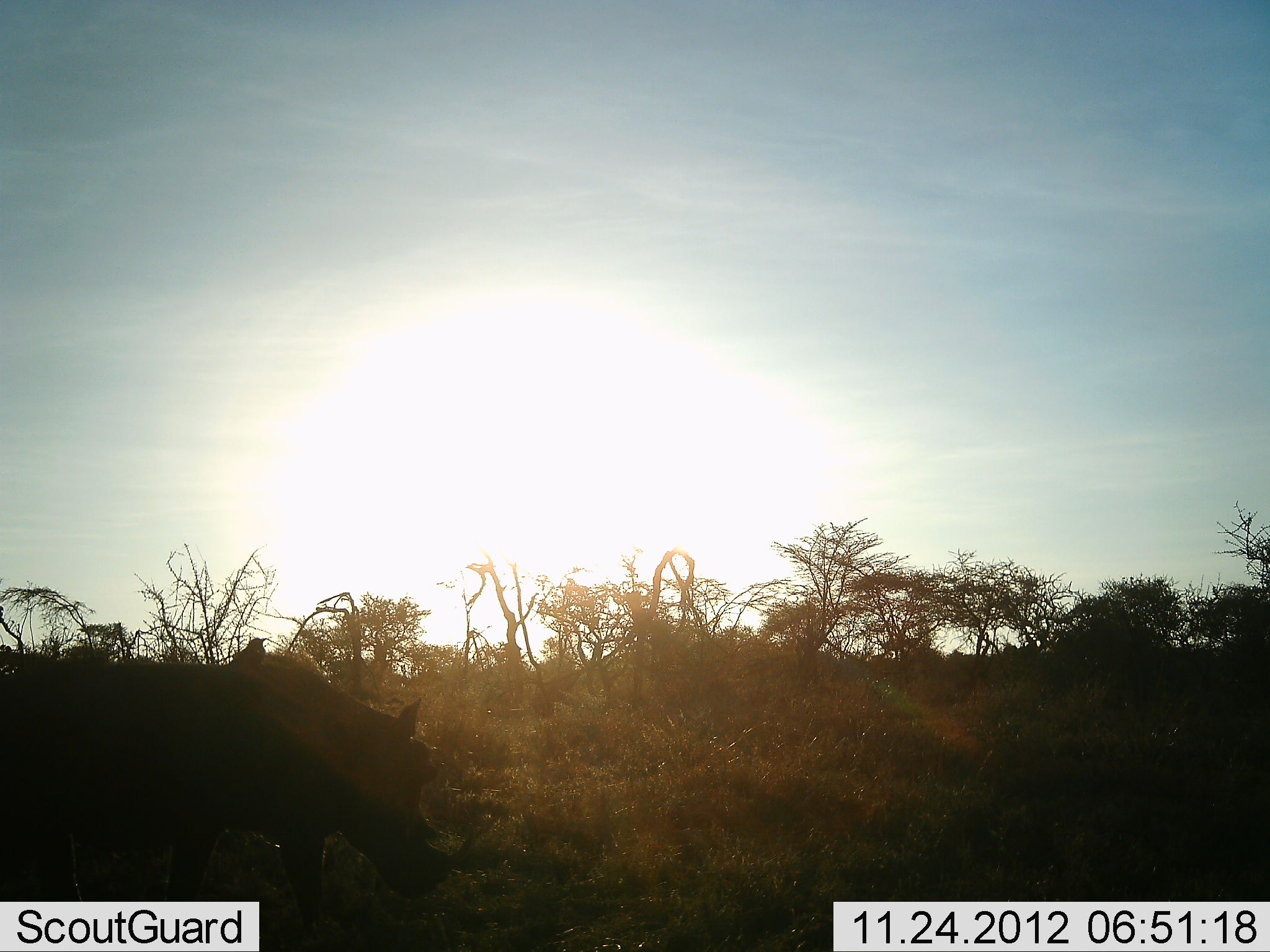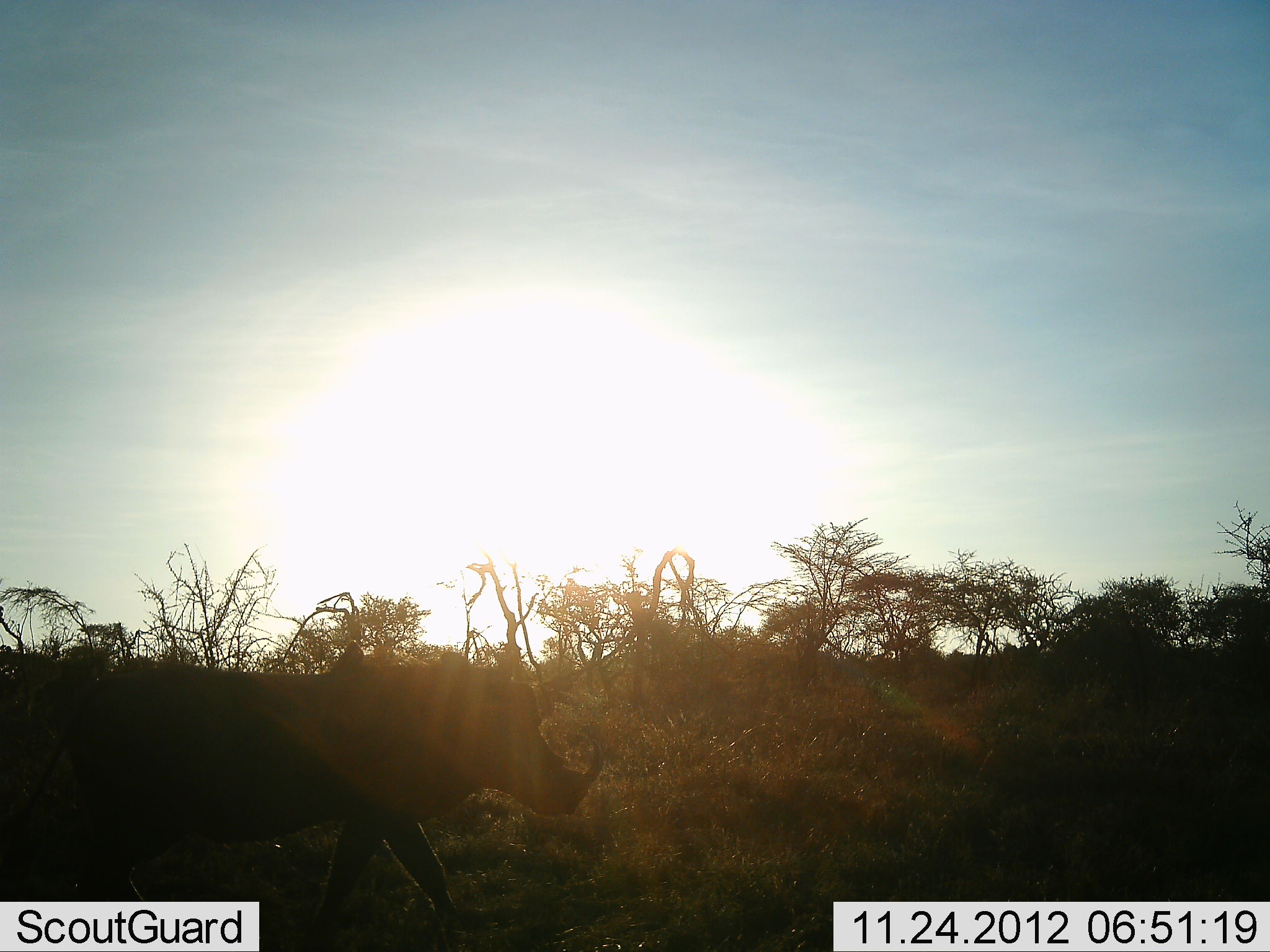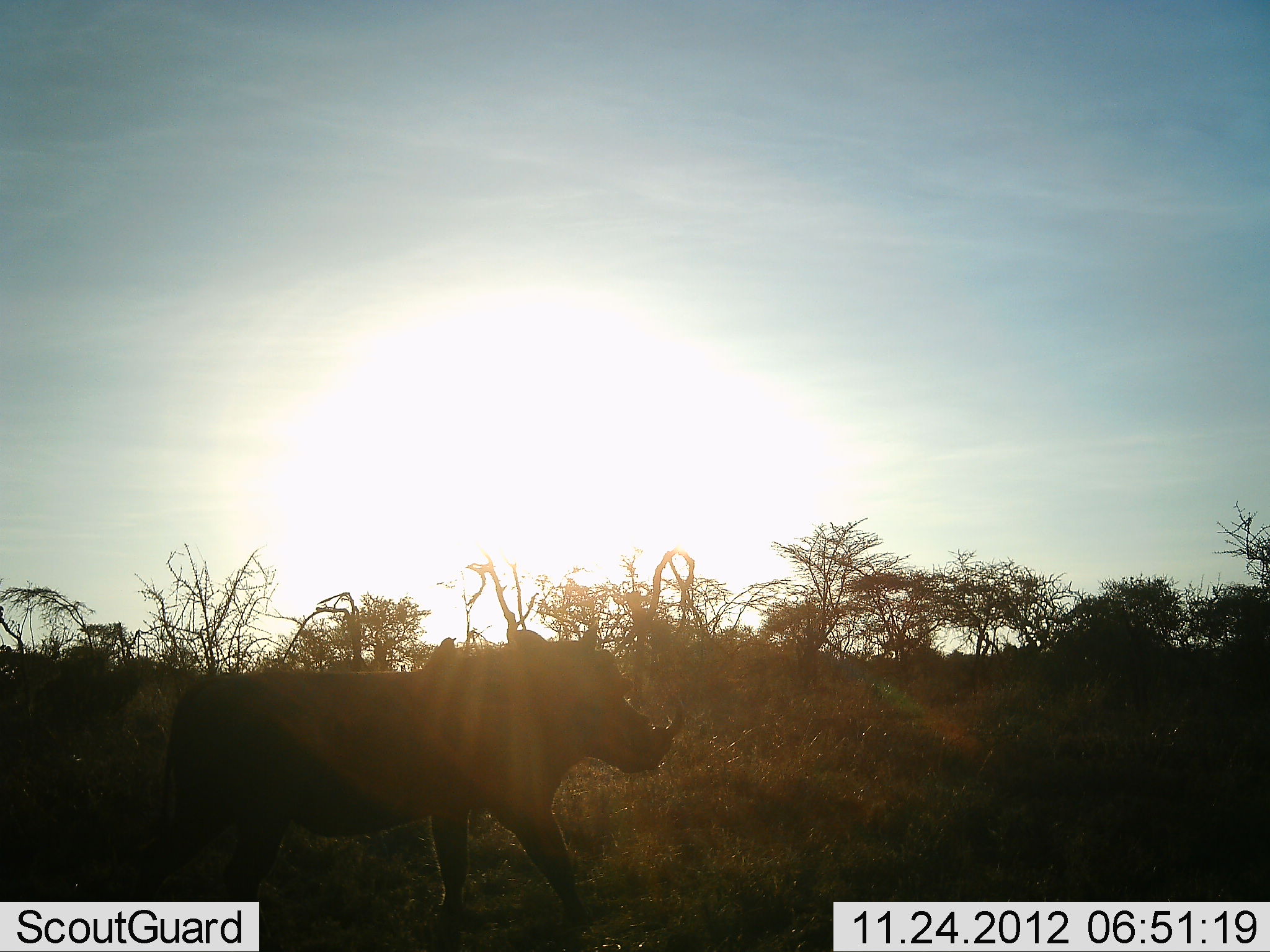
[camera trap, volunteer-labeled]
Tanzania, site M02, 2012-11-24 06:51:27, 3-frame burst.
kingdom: Animalia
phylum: Chordata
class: Mammalia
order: Artiodactyla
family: Suidae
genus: Phacochoerus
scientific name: Phacochoerus africanus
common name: warthog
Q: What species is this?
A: Warthog (Phacochoerus africanus).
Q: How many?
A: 1.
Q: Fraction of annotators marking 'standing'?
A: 3%.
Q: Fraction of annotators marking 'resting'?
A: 0%.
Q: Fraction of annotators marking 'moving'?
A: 97%.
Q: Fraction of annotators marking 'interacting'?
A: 0%.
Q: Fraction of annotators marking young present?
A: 0%.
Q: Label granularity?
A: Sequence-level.